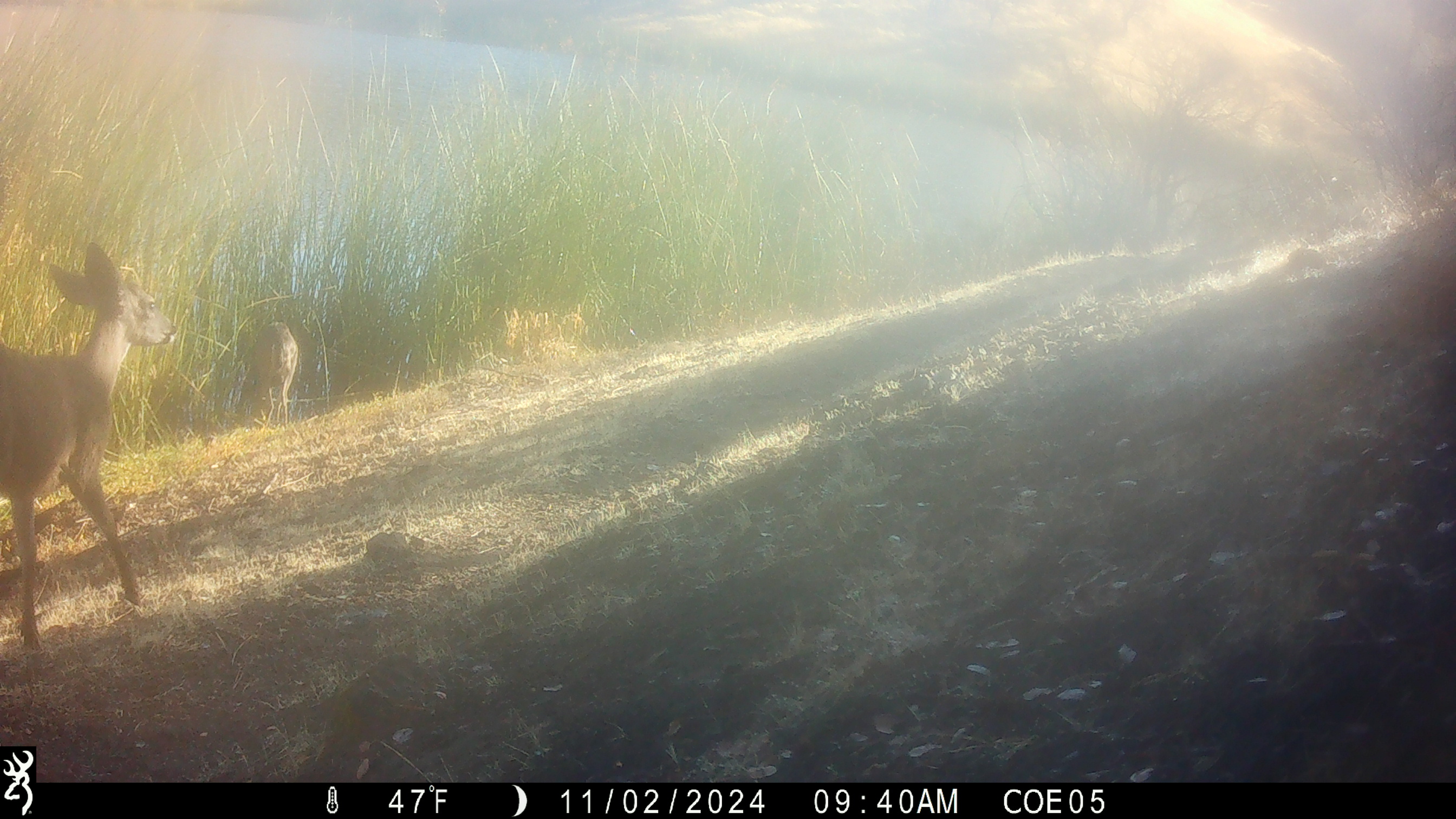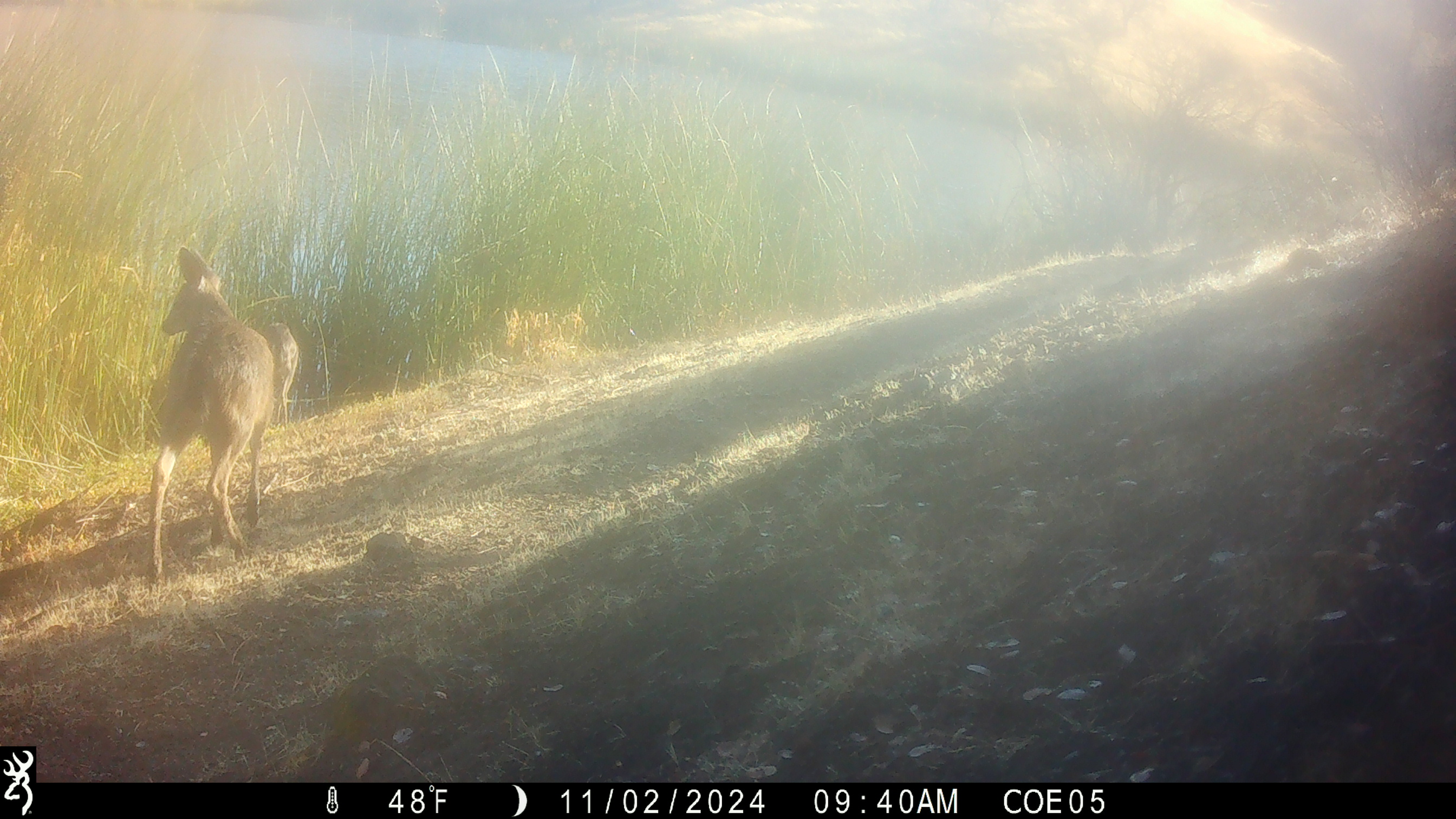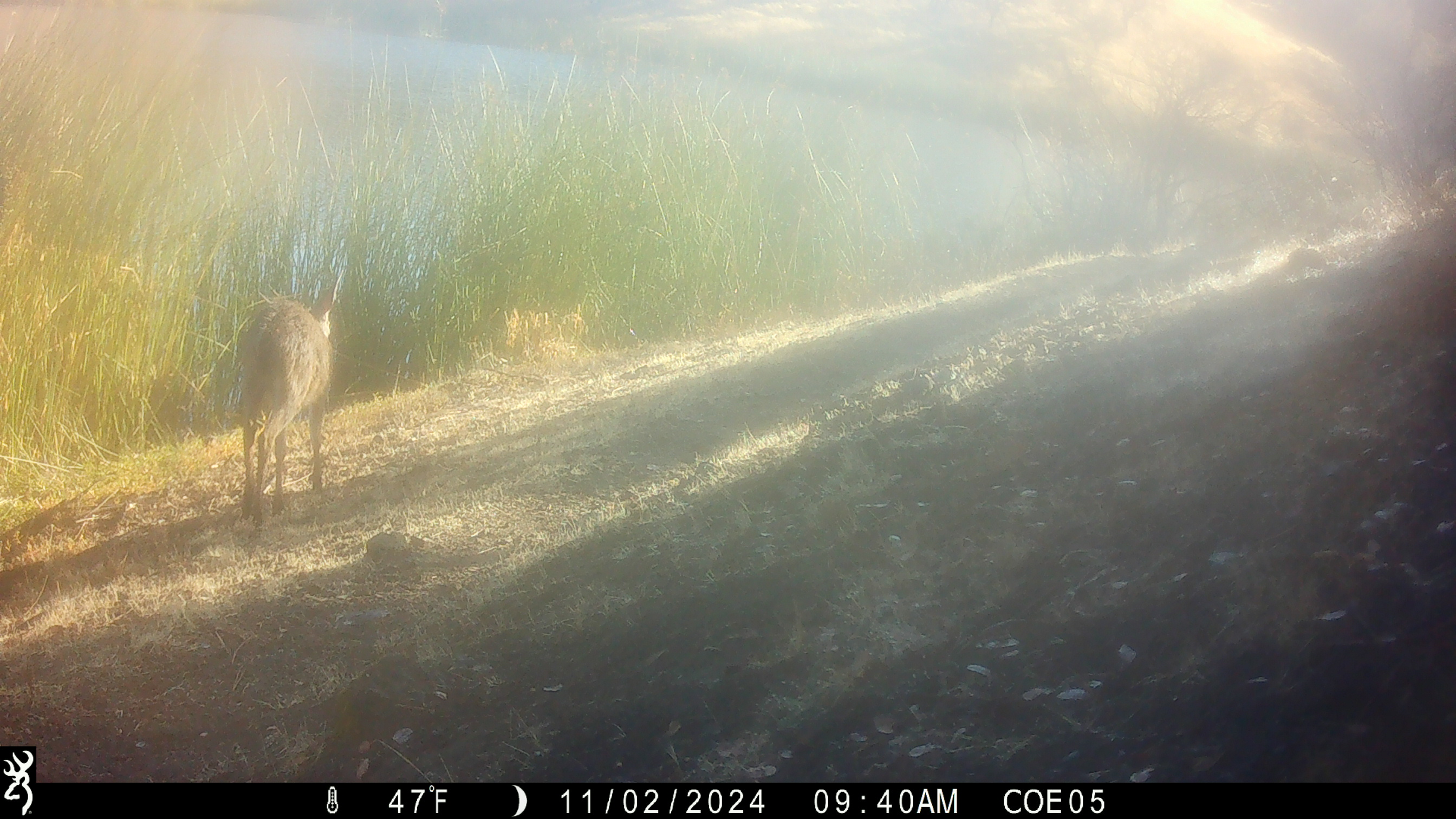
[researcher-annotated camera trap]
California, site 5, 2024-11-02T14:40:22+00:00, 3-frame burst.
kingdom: Animalia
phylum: Chordata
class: Mammalia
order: Artiodactyla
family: Cervidae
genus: Odocoileus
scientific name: Odocoileus hemionus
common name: mule deer